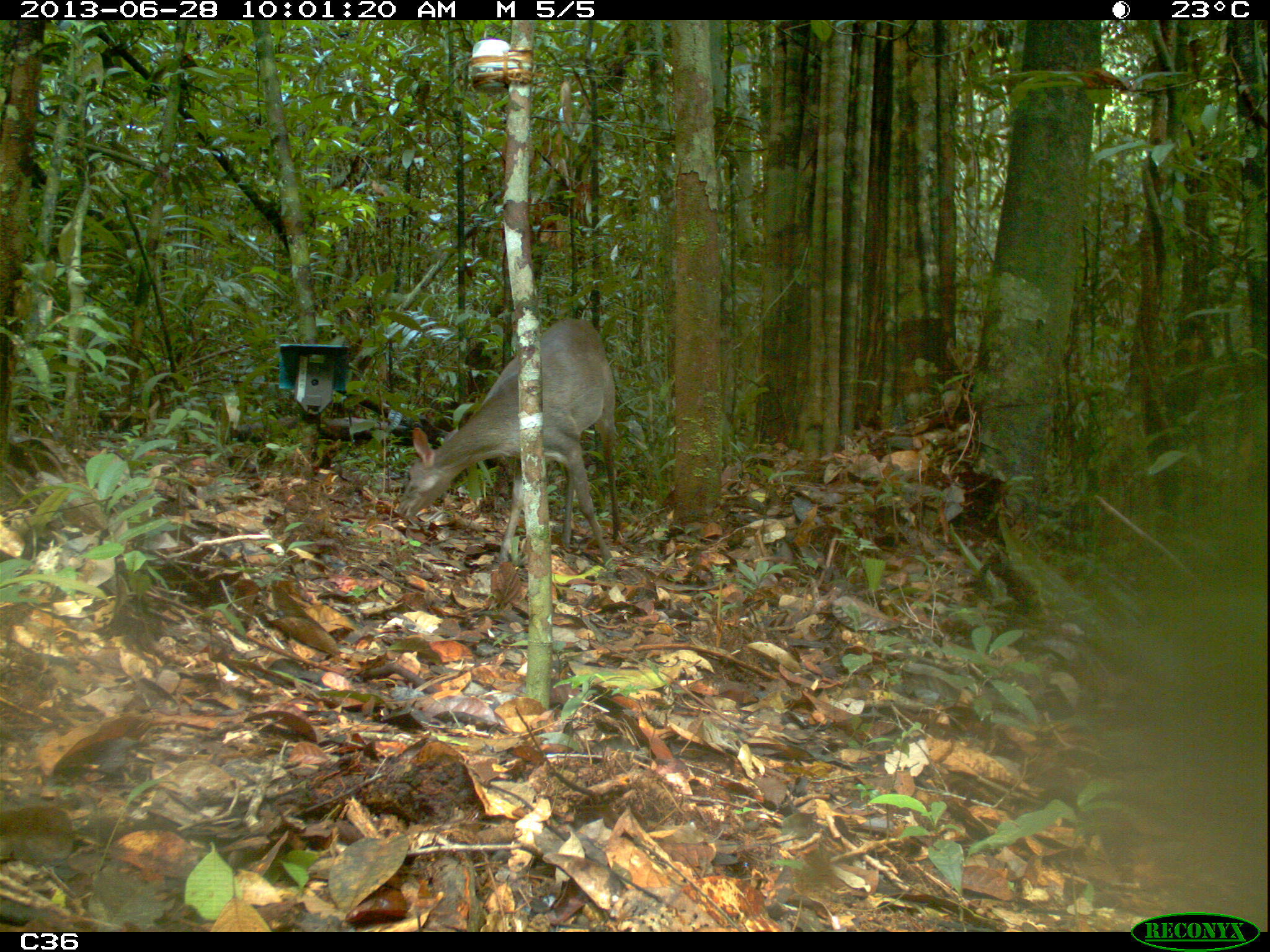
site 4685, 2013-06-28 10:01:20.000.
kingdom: Animalia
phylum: Chordata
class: Mammalia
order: Artiodactyla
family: Cervidae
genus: Mazama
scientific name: Mazama gouazoubira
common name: gray brocket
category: mazama gouazaoubira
Mazama gouazaoubira (gray brocket) (Mazama gouazoubira), count 1, age adult.